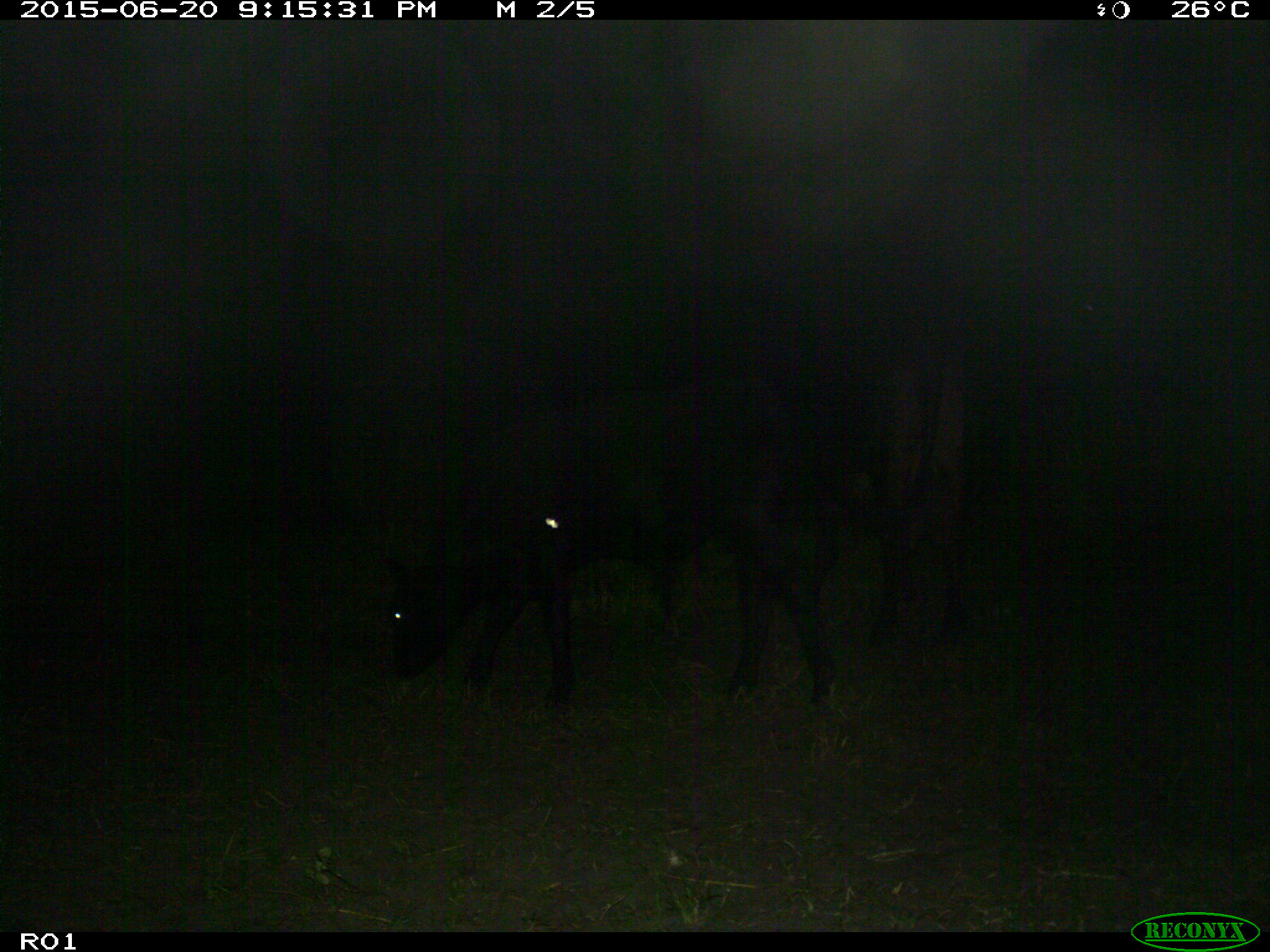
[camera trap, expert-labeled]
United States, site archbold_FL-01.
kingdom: Animalia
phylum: Chordata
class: Mammalia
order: Artiodactyla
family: Bovidae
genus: Bos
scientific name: Bos taurus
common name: domestic cow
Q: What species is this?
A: Bos taurus (domestic cow).